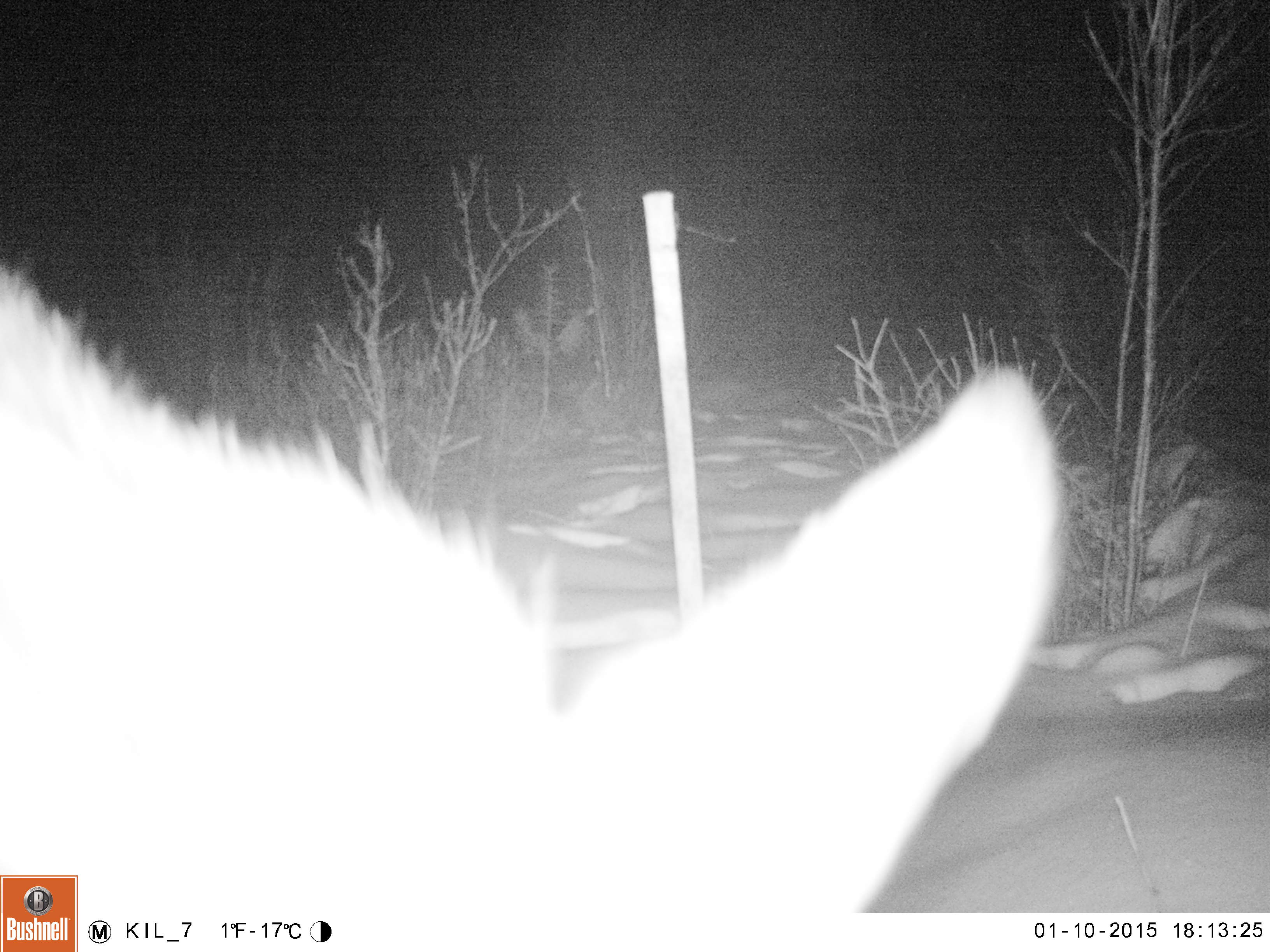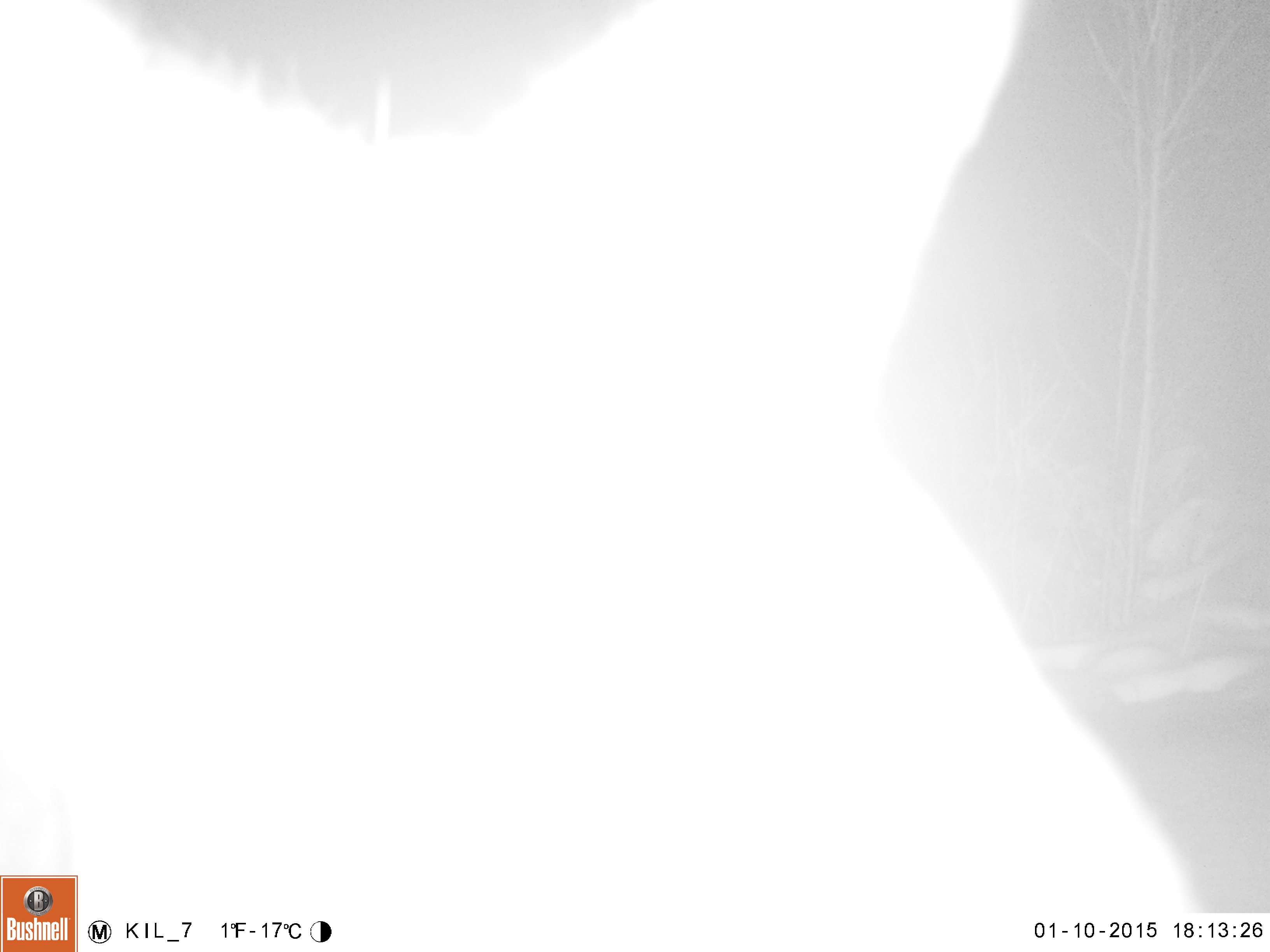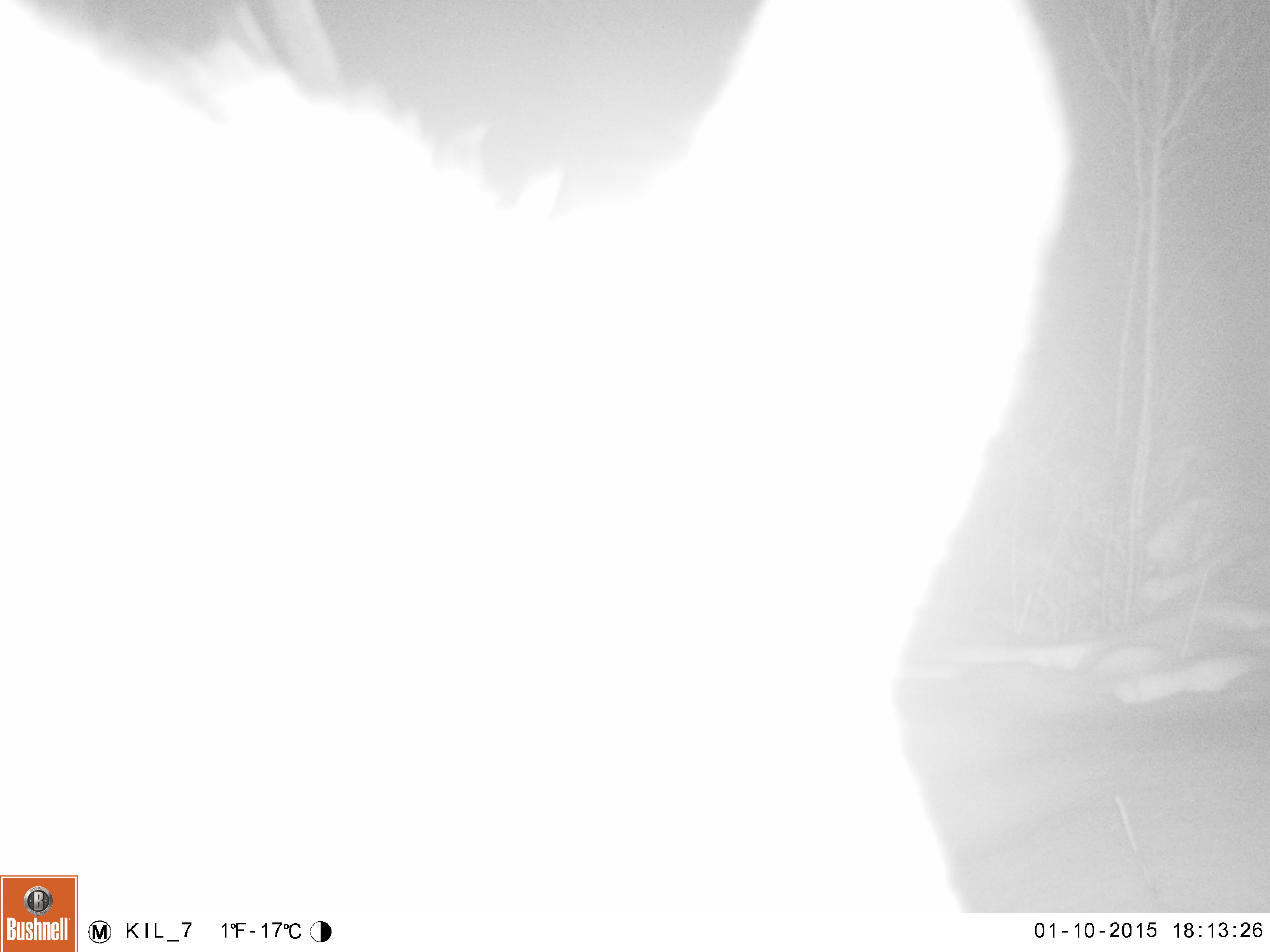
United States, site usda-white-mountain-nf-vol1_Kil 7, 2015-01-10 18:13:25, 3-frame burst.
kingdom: Animalia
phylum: Chordata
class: Mammalia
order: Artiodactyla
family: Cervidae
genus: Alces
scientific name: Alces alces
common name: moose